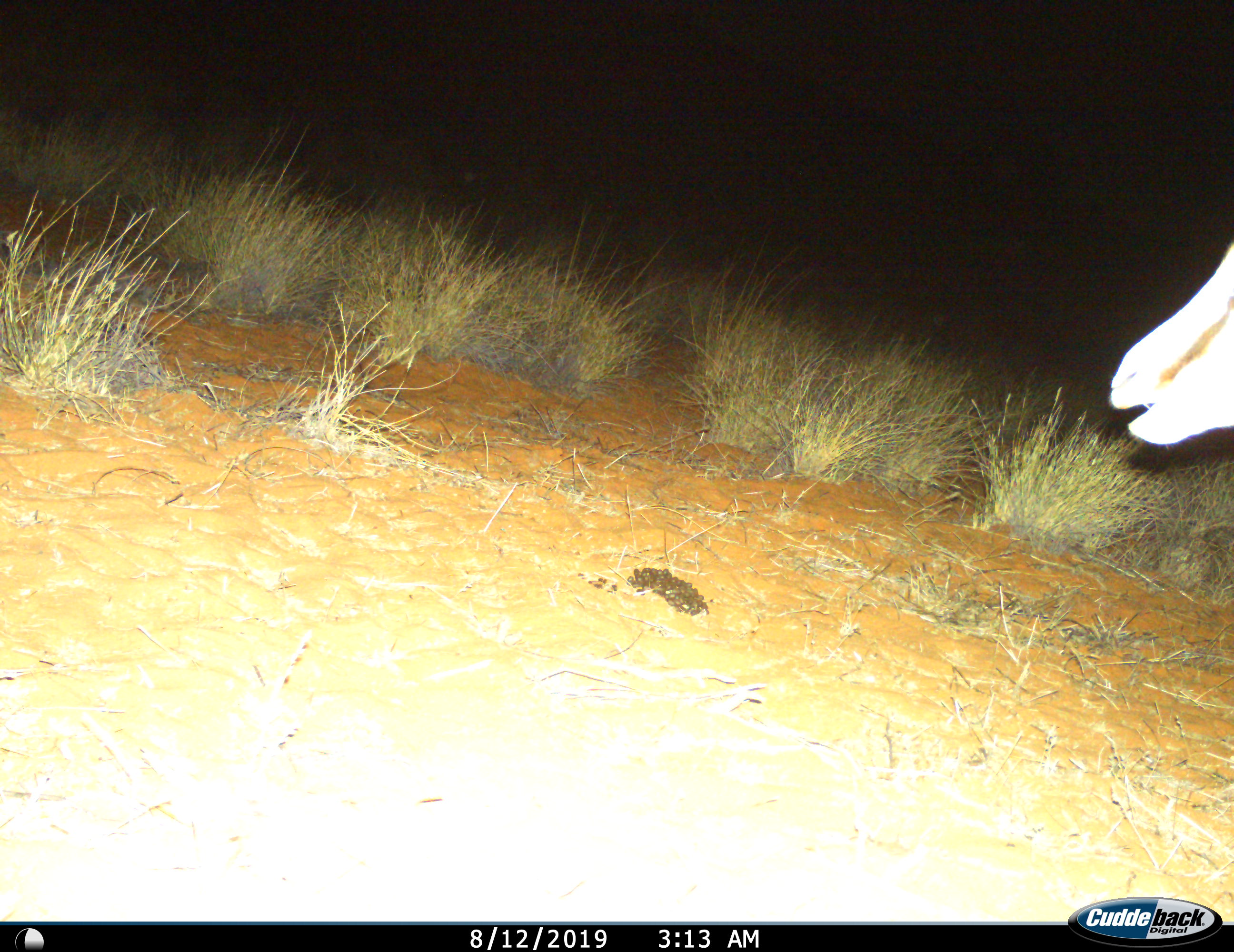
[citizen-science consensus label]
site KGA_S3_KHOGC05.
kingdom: Animalia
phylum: Chordata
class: Mammalia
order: Artiodactyla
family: Bovidae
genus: Antidorcas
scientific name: Antidorcas marsupialis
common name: springbok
Springbok (Antidorcas marsupialis), count 1. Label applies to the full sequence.